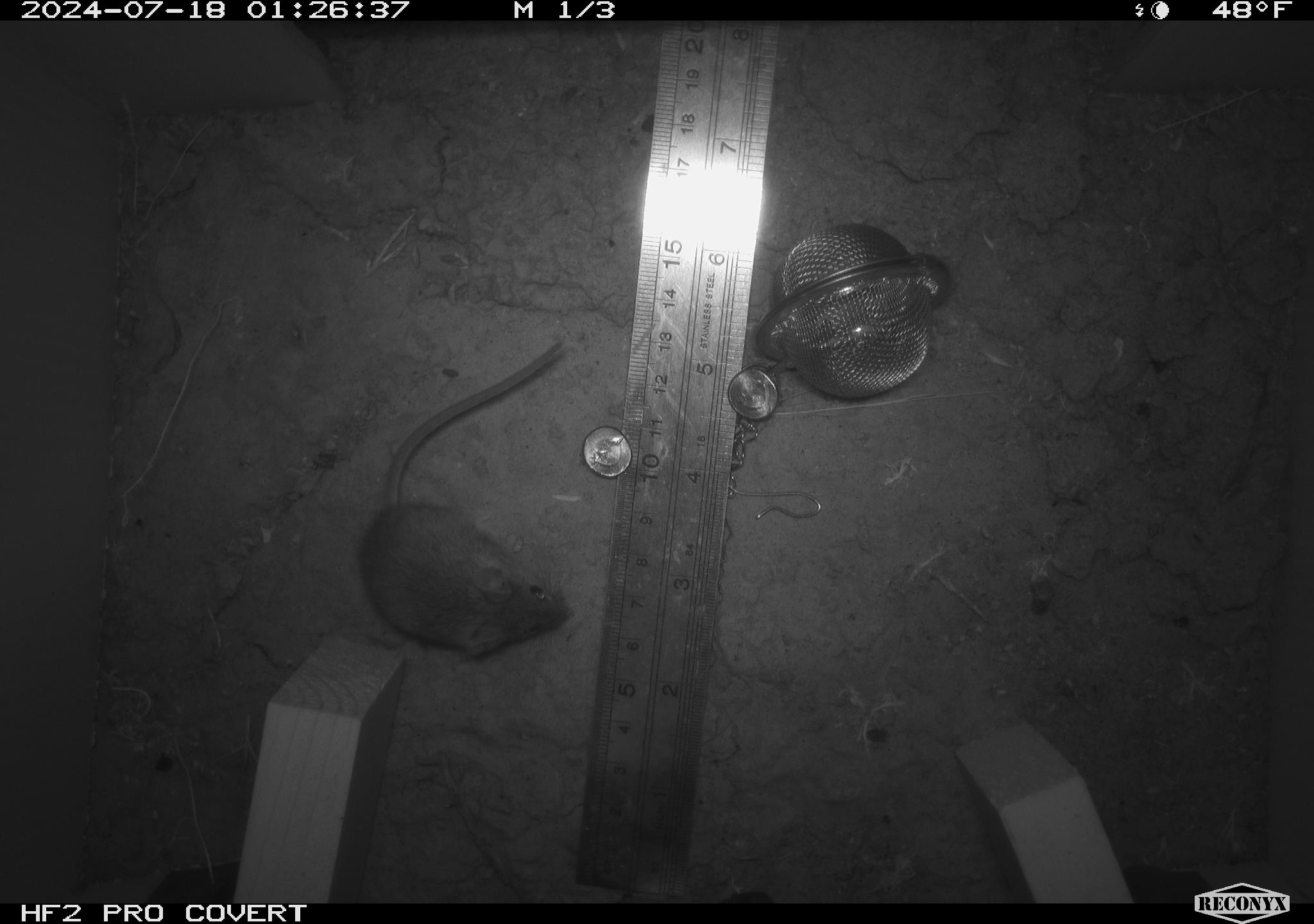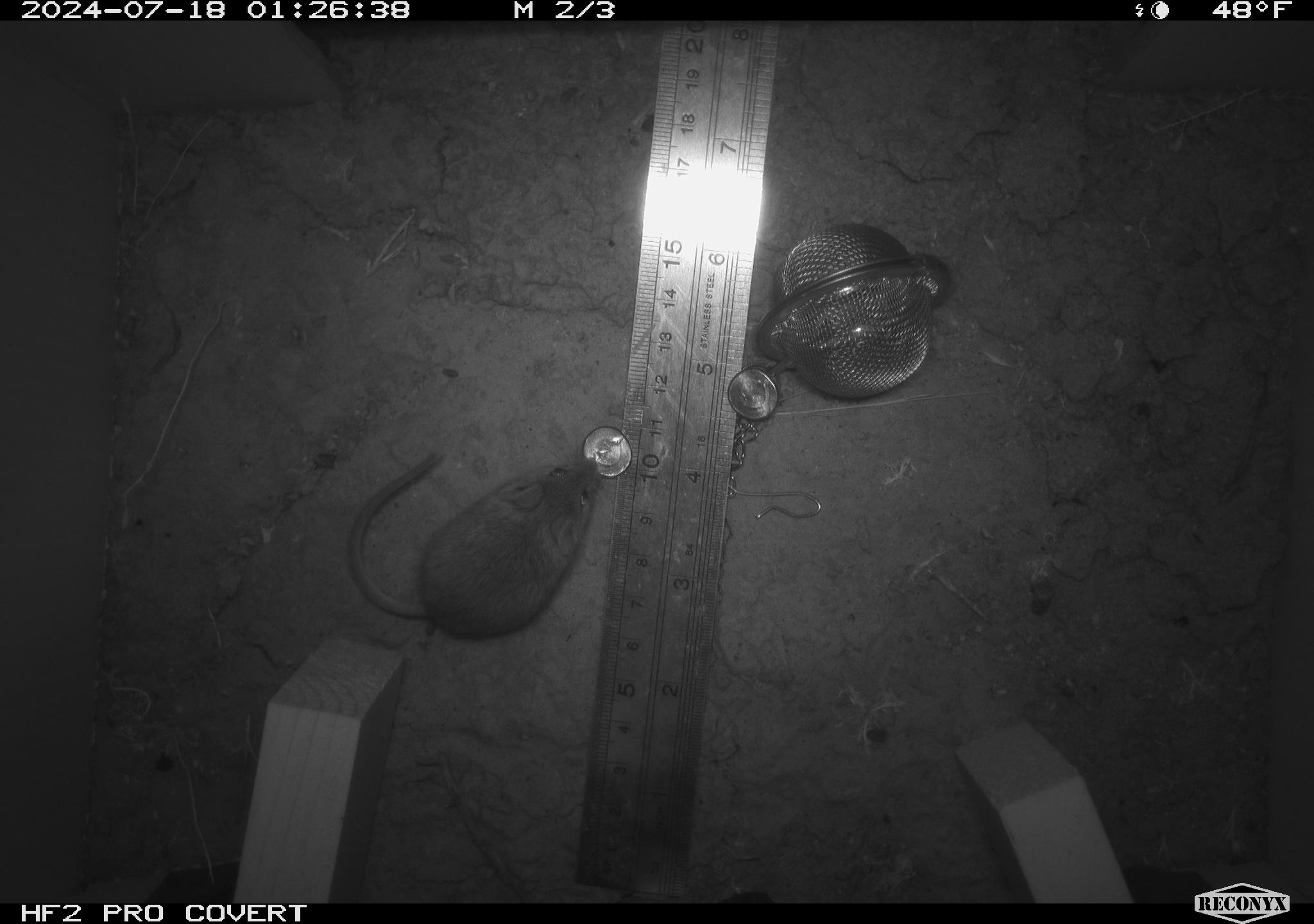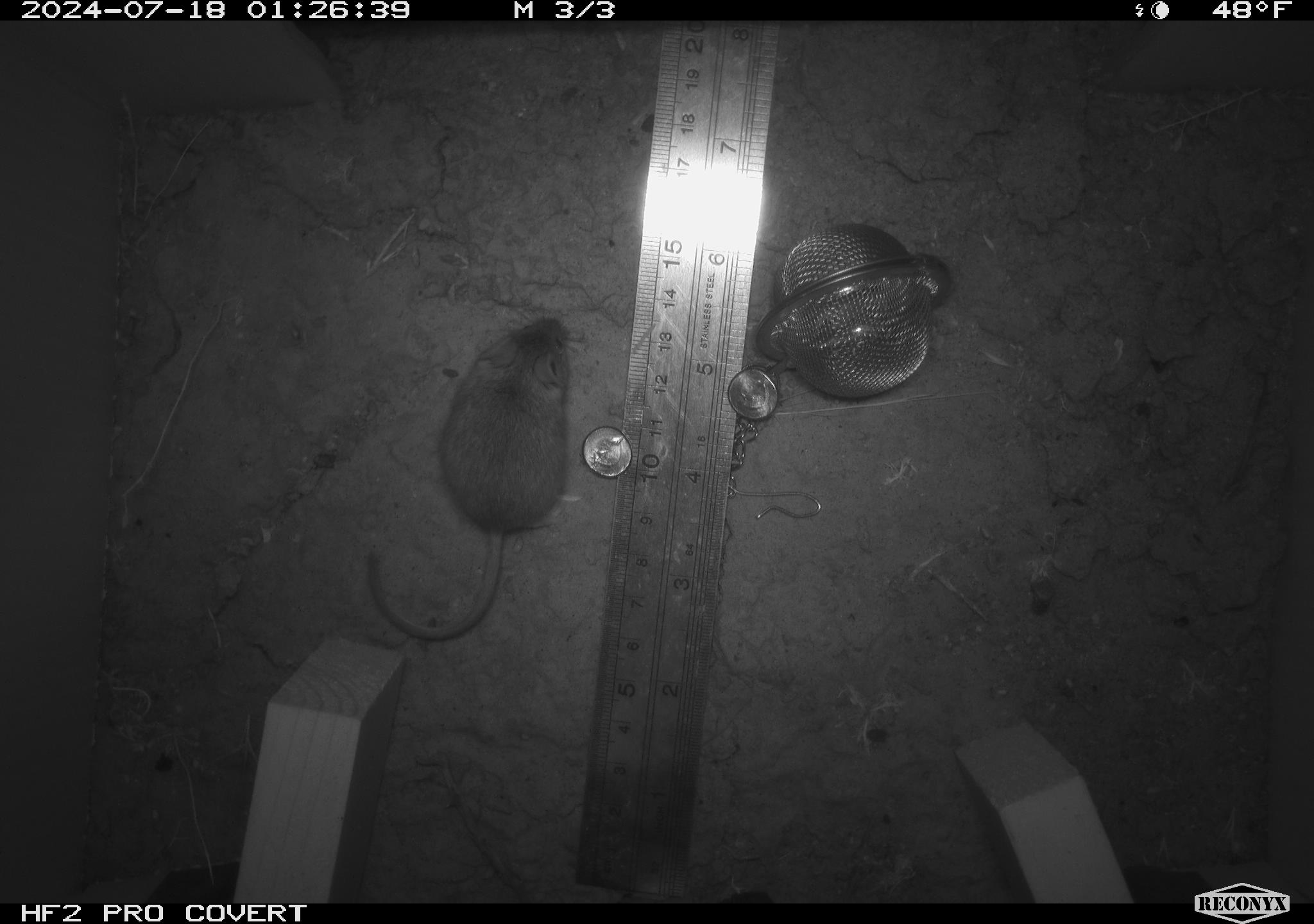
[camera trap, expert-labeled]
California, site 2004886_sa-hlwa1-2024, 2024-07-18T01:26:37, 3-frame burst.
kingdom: Animalia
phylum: Chordata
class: Mammalia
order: Rodentia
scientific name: Rodentia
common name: mouse species